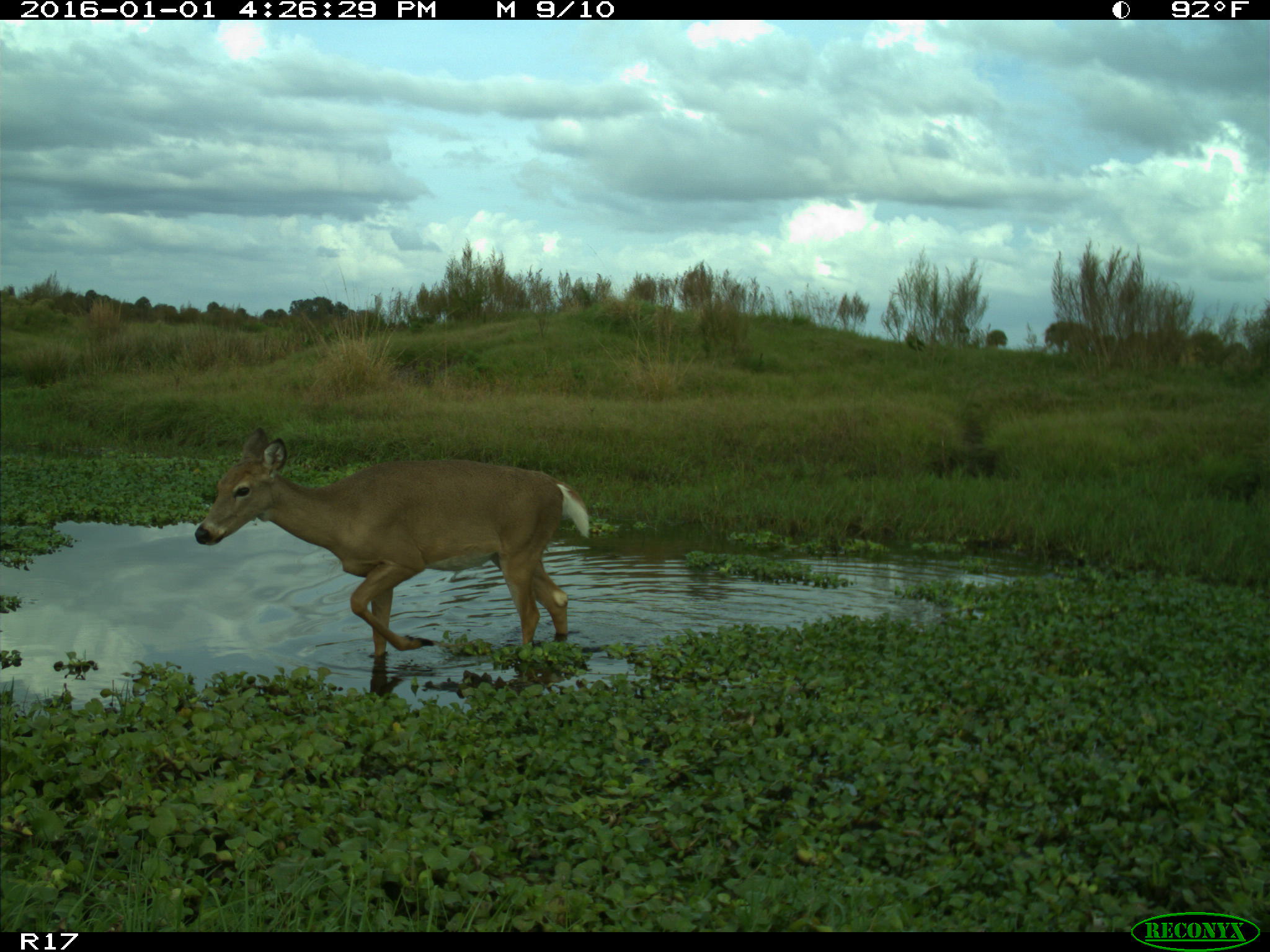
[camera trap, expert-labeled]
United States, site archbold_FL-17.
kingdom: Animalia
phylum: Chordata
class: Mammalia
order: Artiodactyla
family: Cervidae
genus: Odocoileus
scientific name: Odocoileus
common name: deer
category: unidentified deer